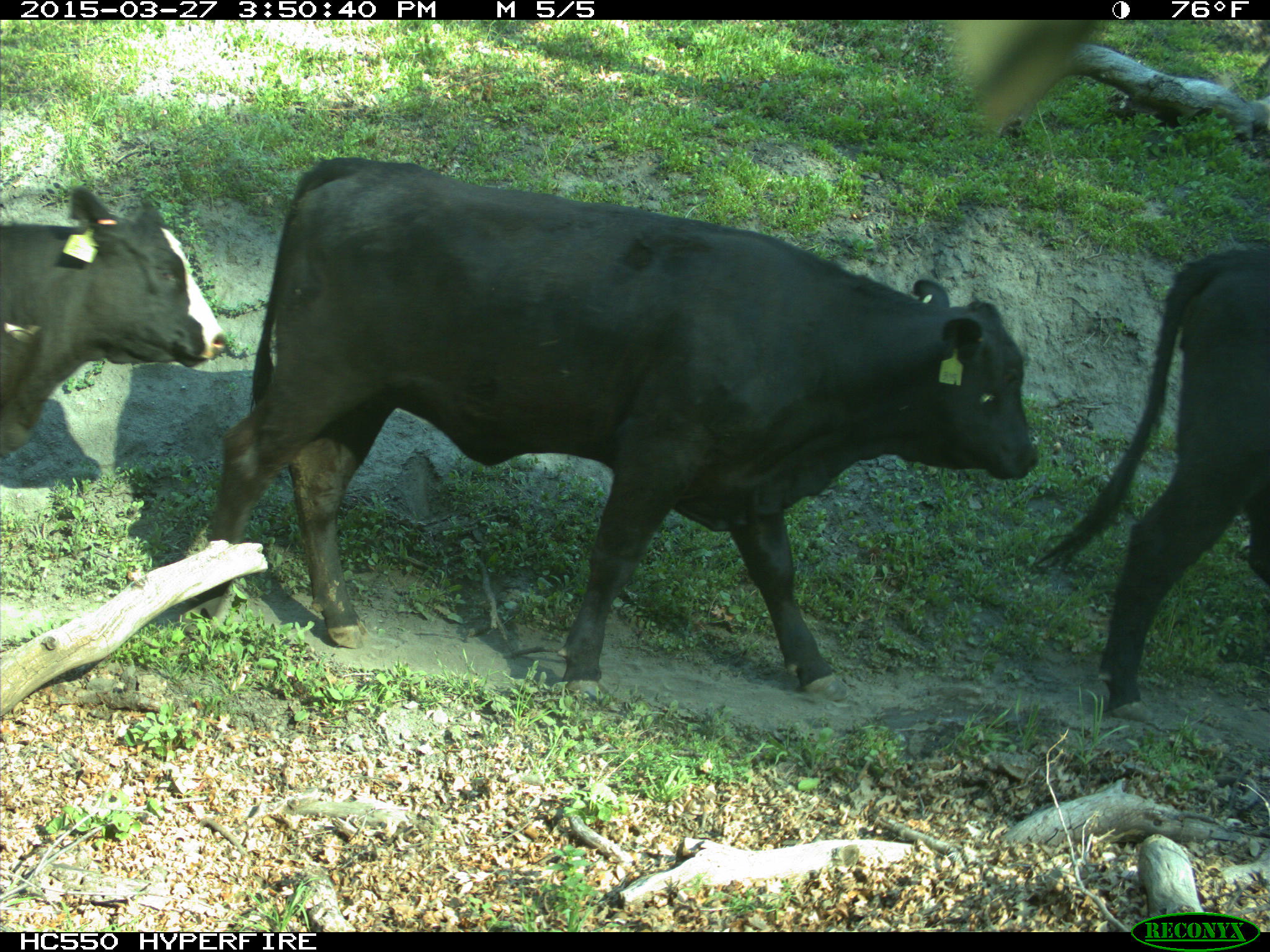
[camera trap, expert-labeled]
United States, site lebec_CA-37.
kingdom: Animalia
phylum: Chordata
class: Mammalia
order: Artiodactyla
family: Bovidae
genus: Bos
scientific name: Bos taurus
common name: domestic cow